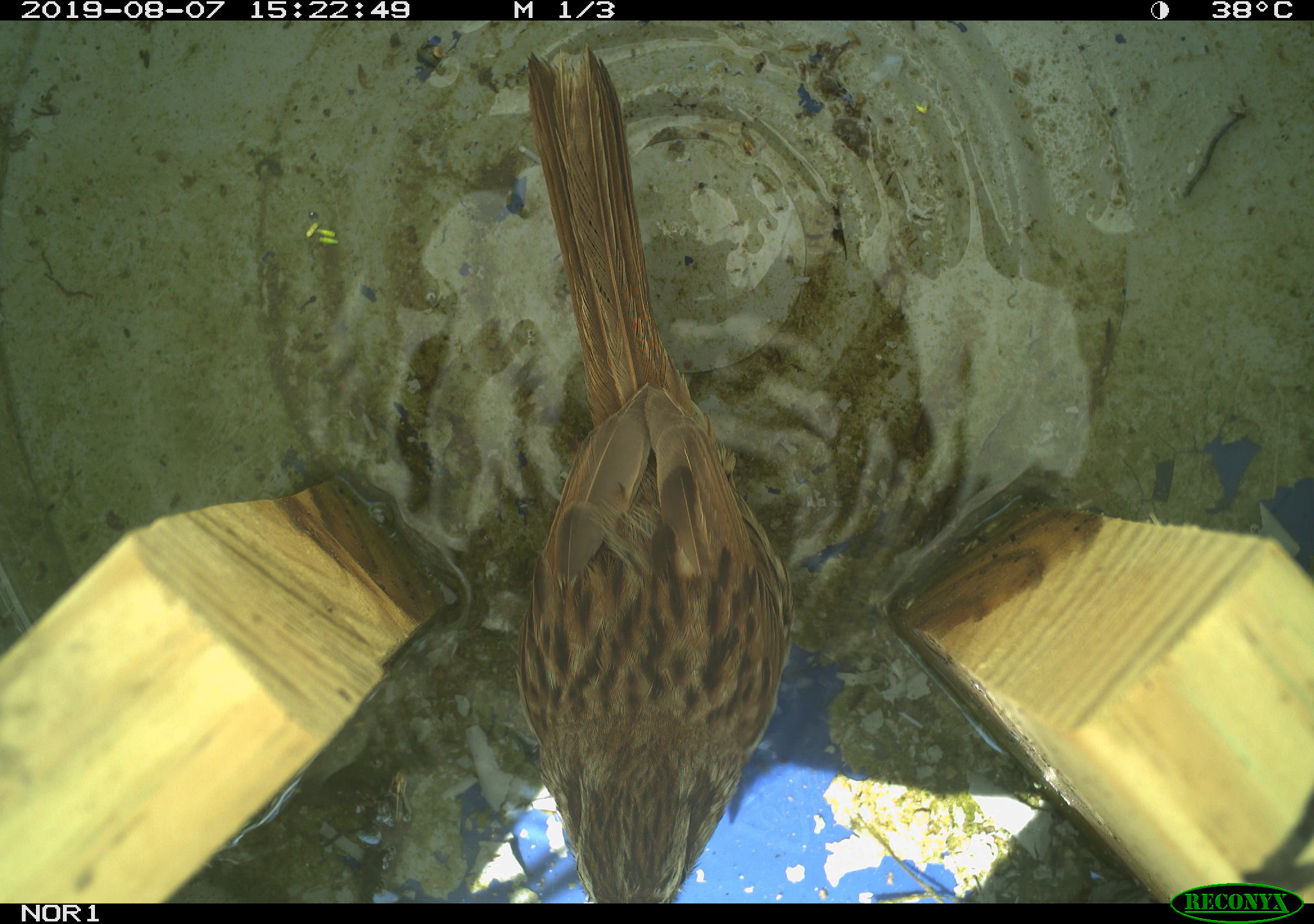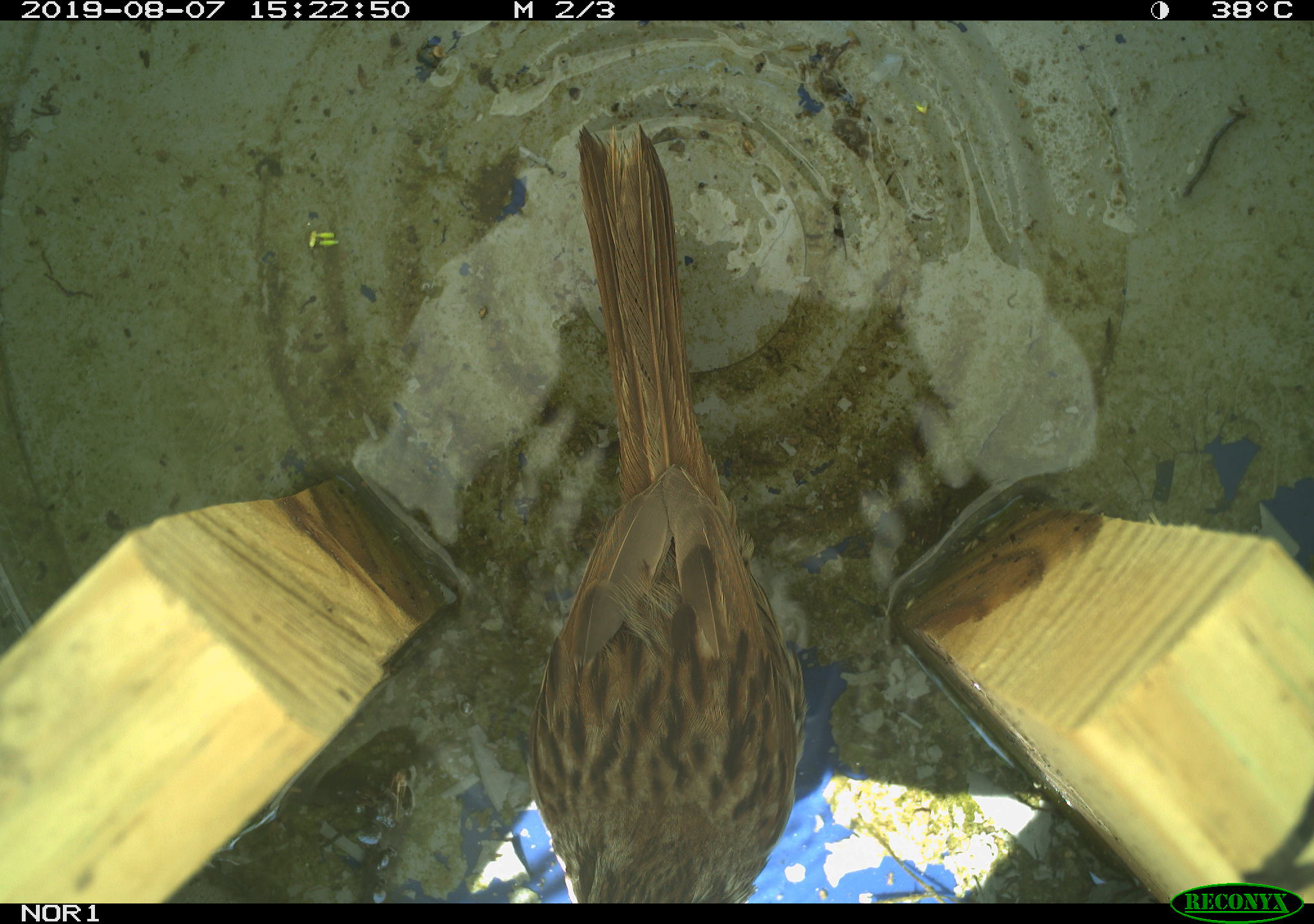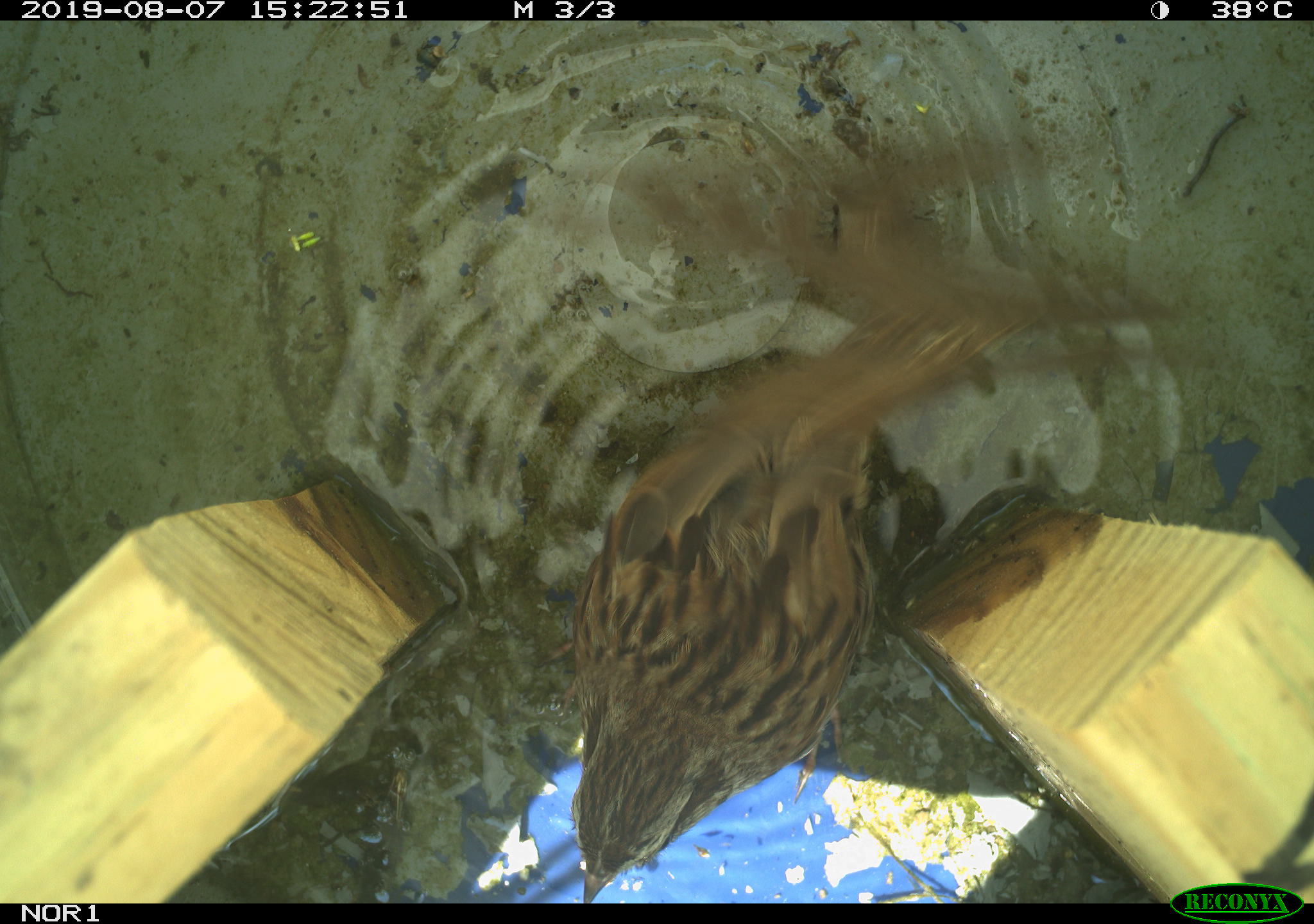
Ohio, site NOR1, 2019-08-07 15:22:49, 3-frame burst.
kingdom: Animalia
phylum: Chordata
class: Aves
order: Passeriformes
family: Passerellidae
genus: Melospiza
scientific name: Melospiza melodia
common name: song sparrow